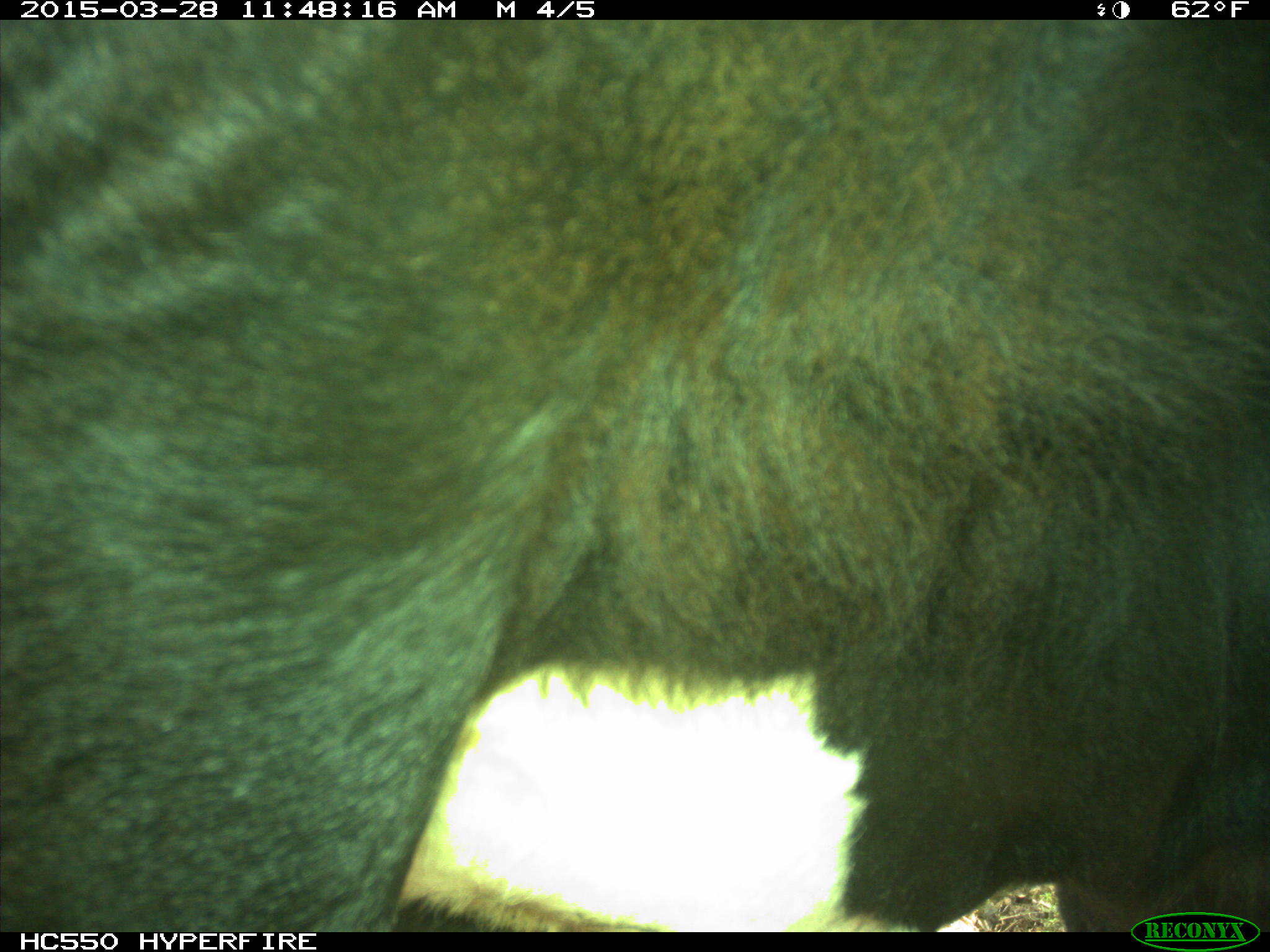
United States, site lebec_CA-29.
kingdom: Animalia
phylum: Chordata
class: Mammalia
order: Artiodactyla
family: Bovidae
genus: Bos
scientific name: Bos taurus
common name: domestic cow